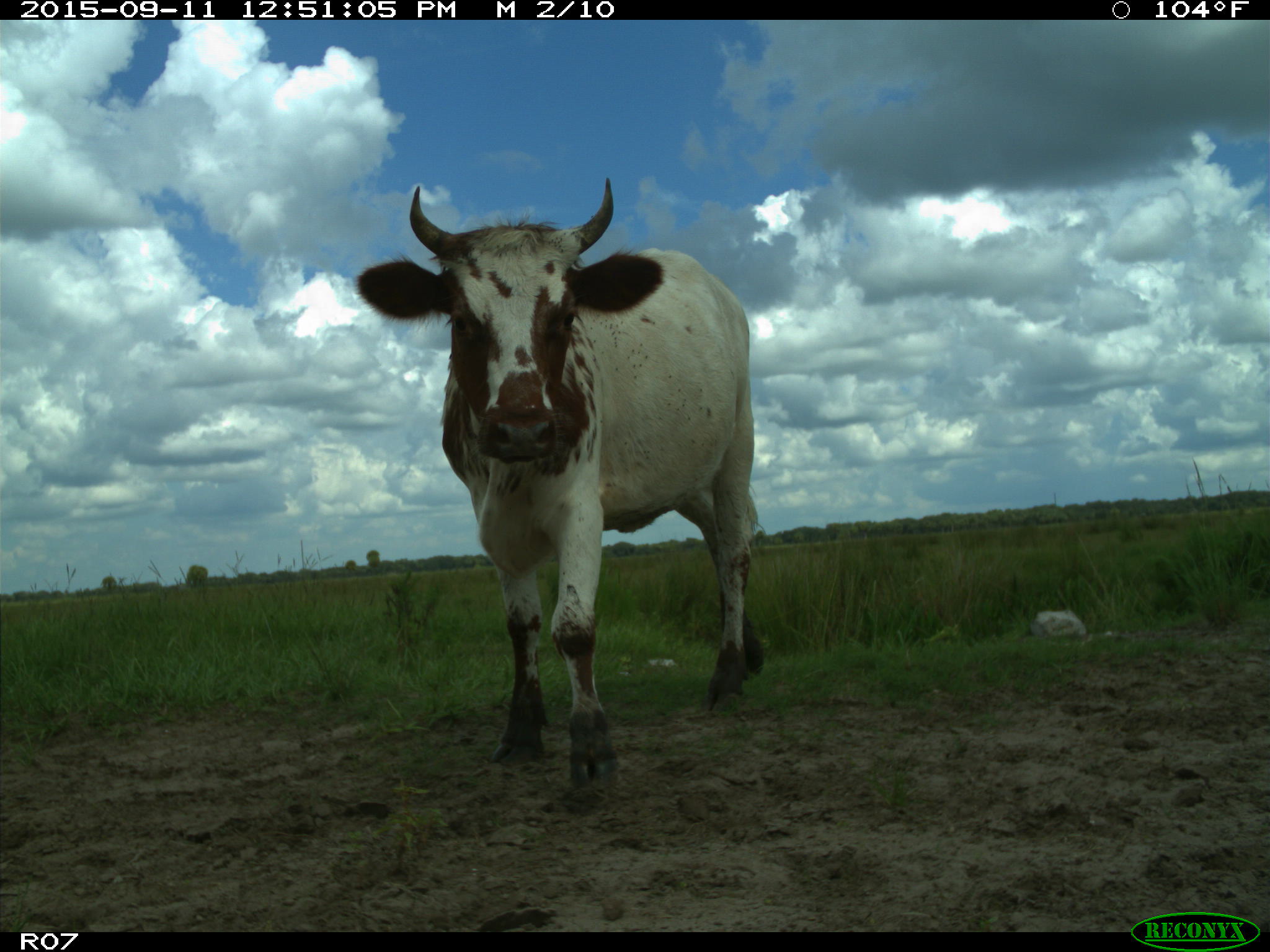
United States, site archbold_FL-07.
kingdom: Animalia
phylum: Chordata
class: Mammalia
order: Artiodactyla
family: Bovidae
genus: Bos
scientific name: Bos taurus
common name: domestic cow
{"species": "Bos taurus (domestic cow)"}